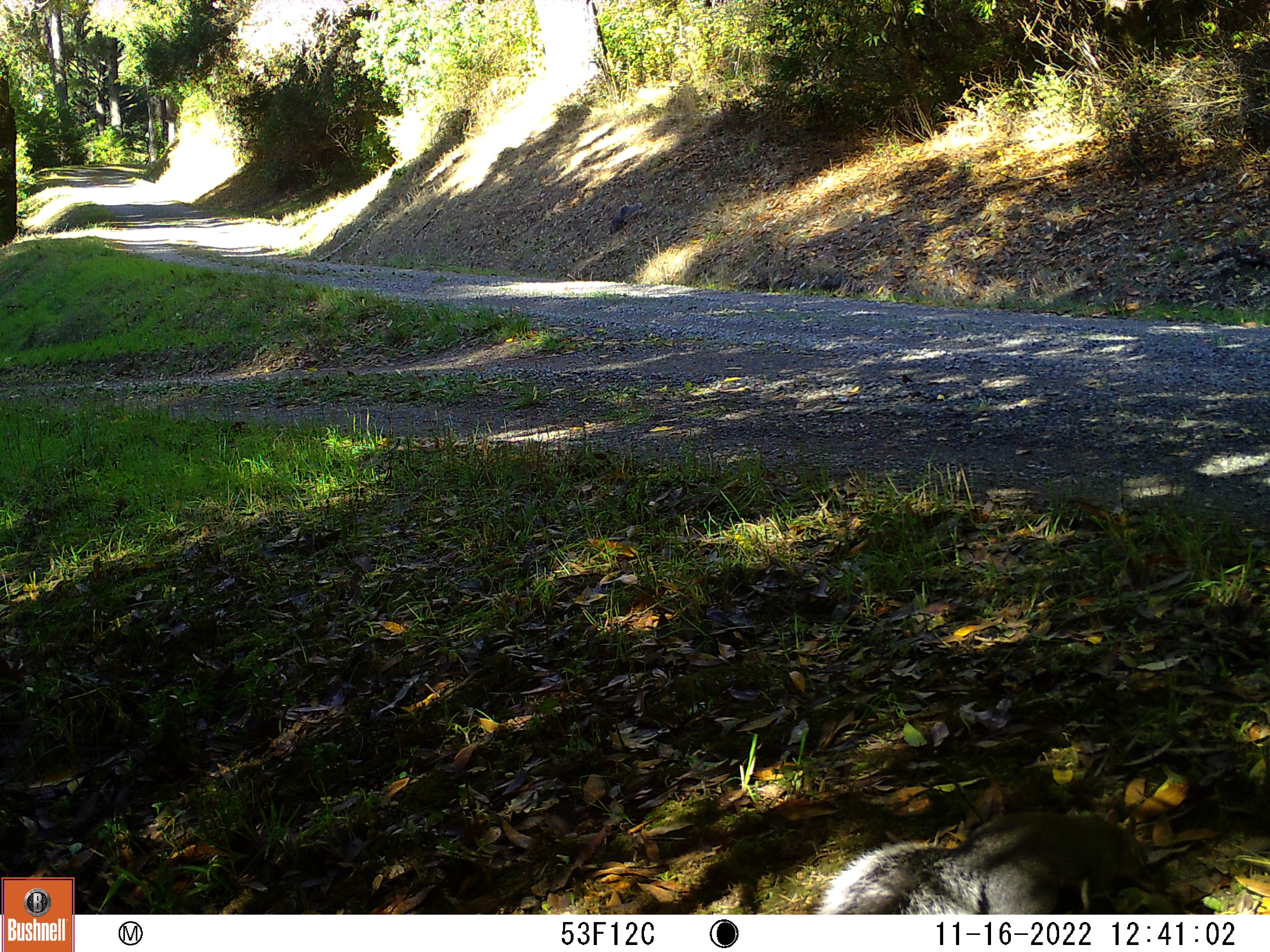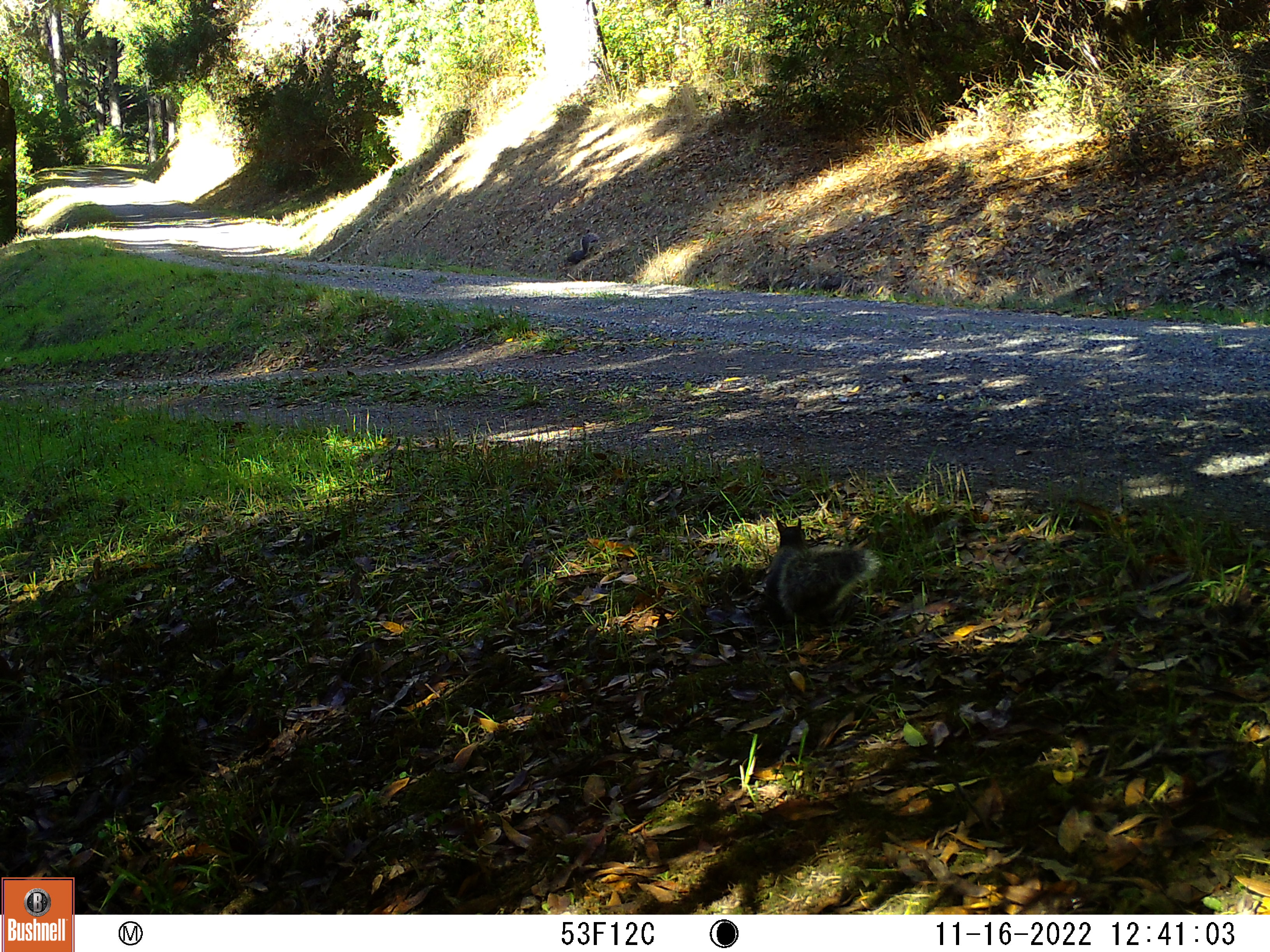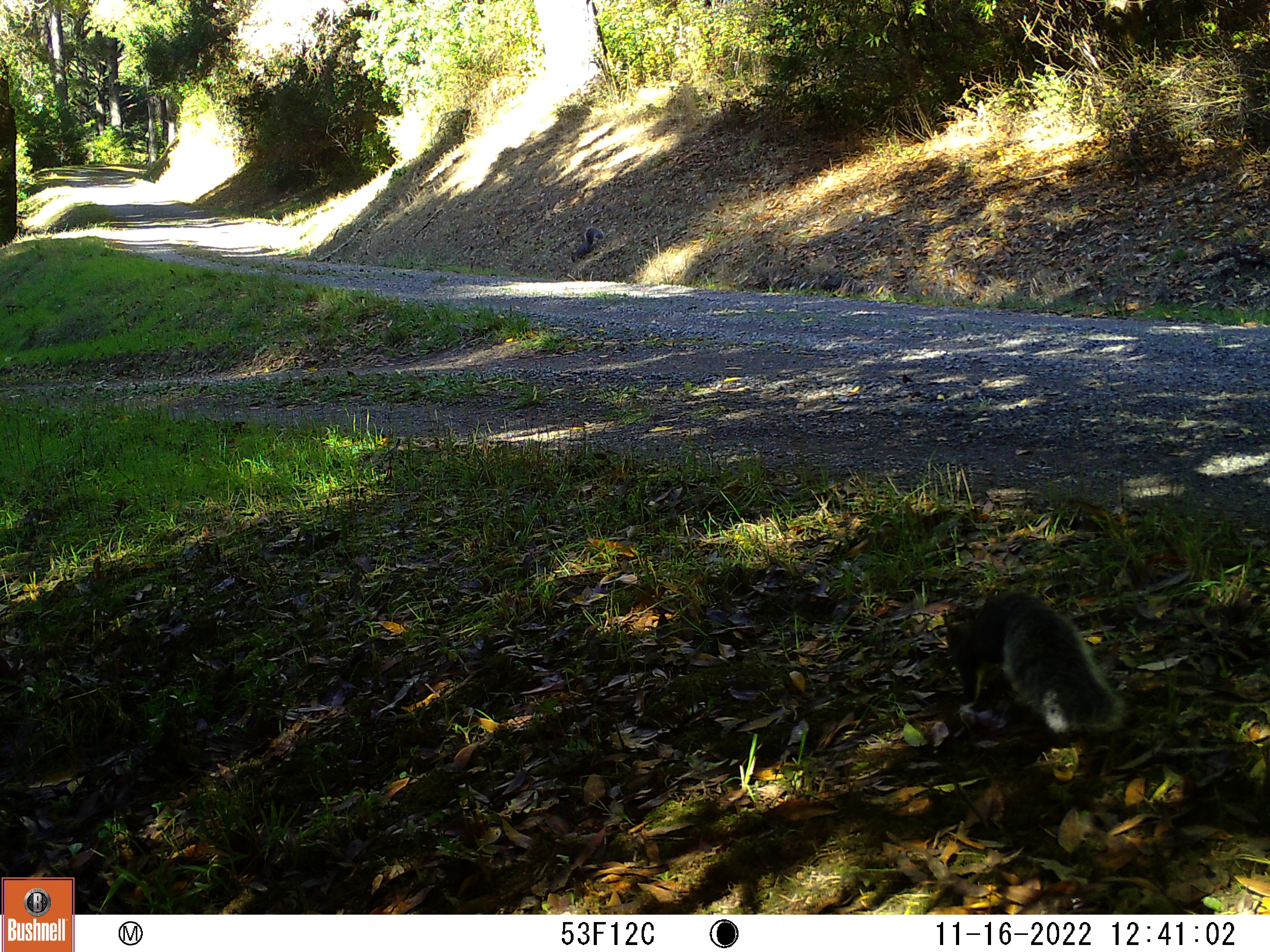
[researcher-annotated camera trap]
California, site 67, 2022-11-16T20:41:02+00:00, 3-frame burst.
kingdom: Animalia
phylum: Chordata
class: Mammalia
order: Rodentia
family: Sciuridae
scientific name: Sciuridae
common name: squirrel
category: unknown squirrel